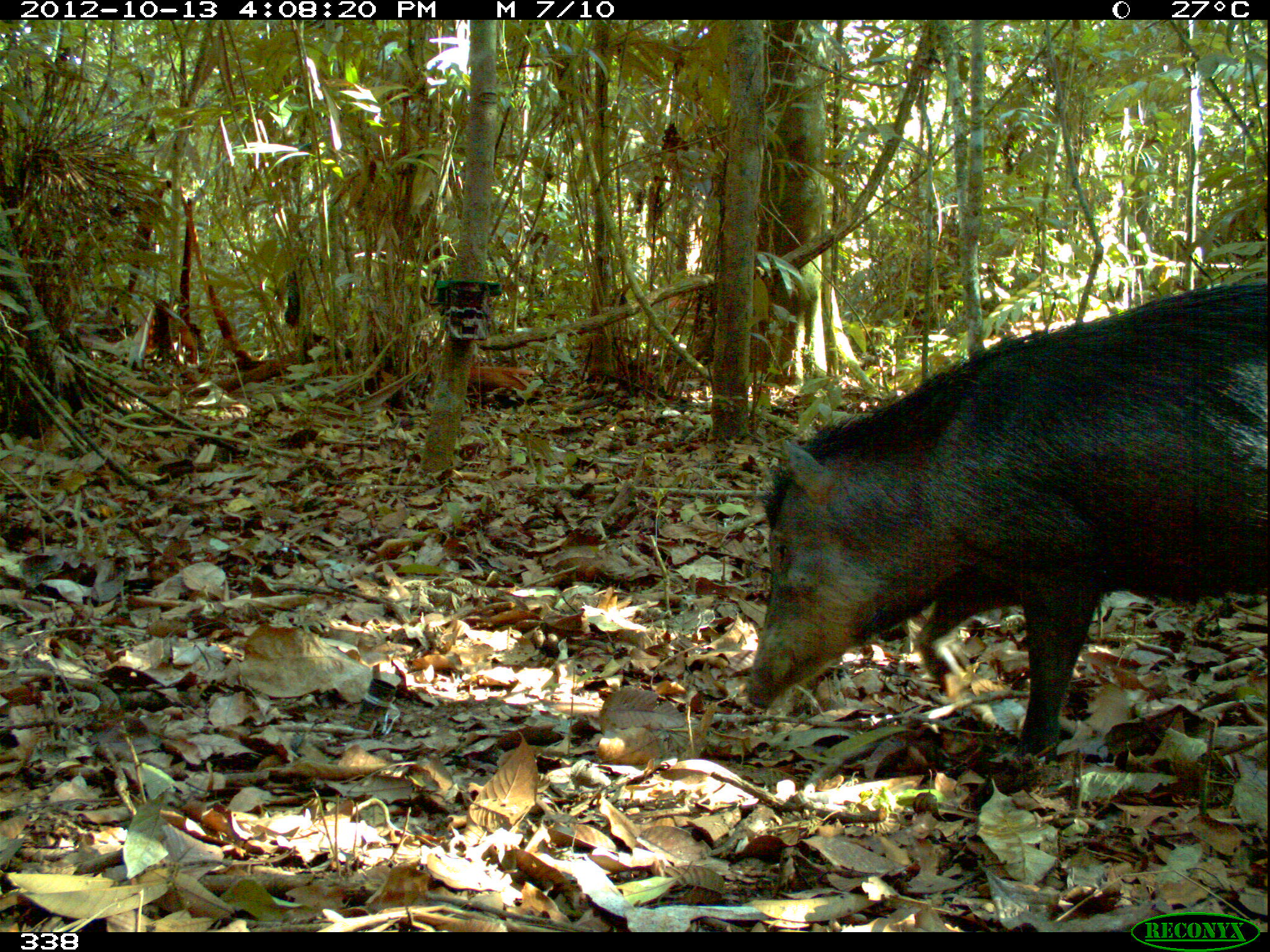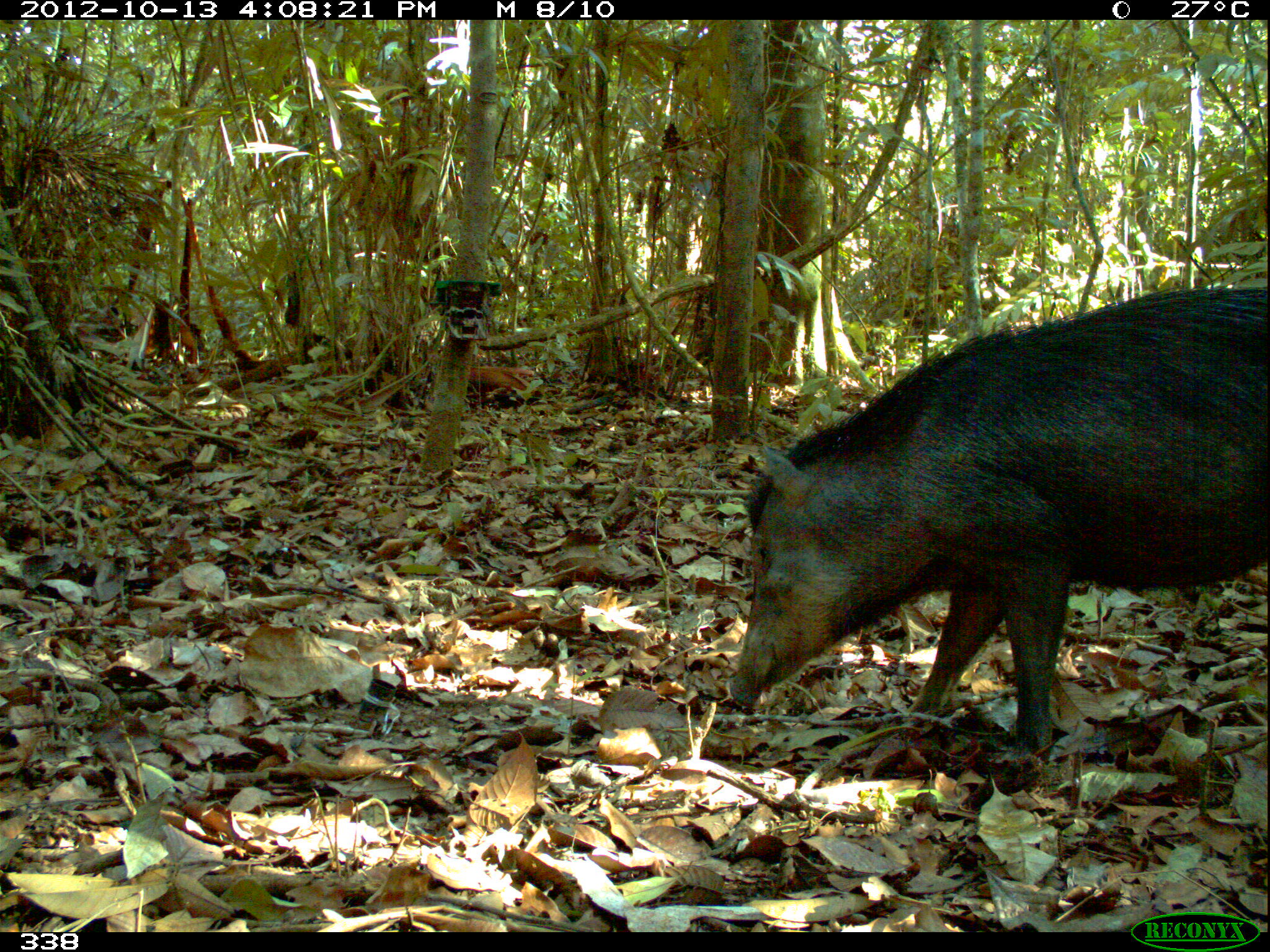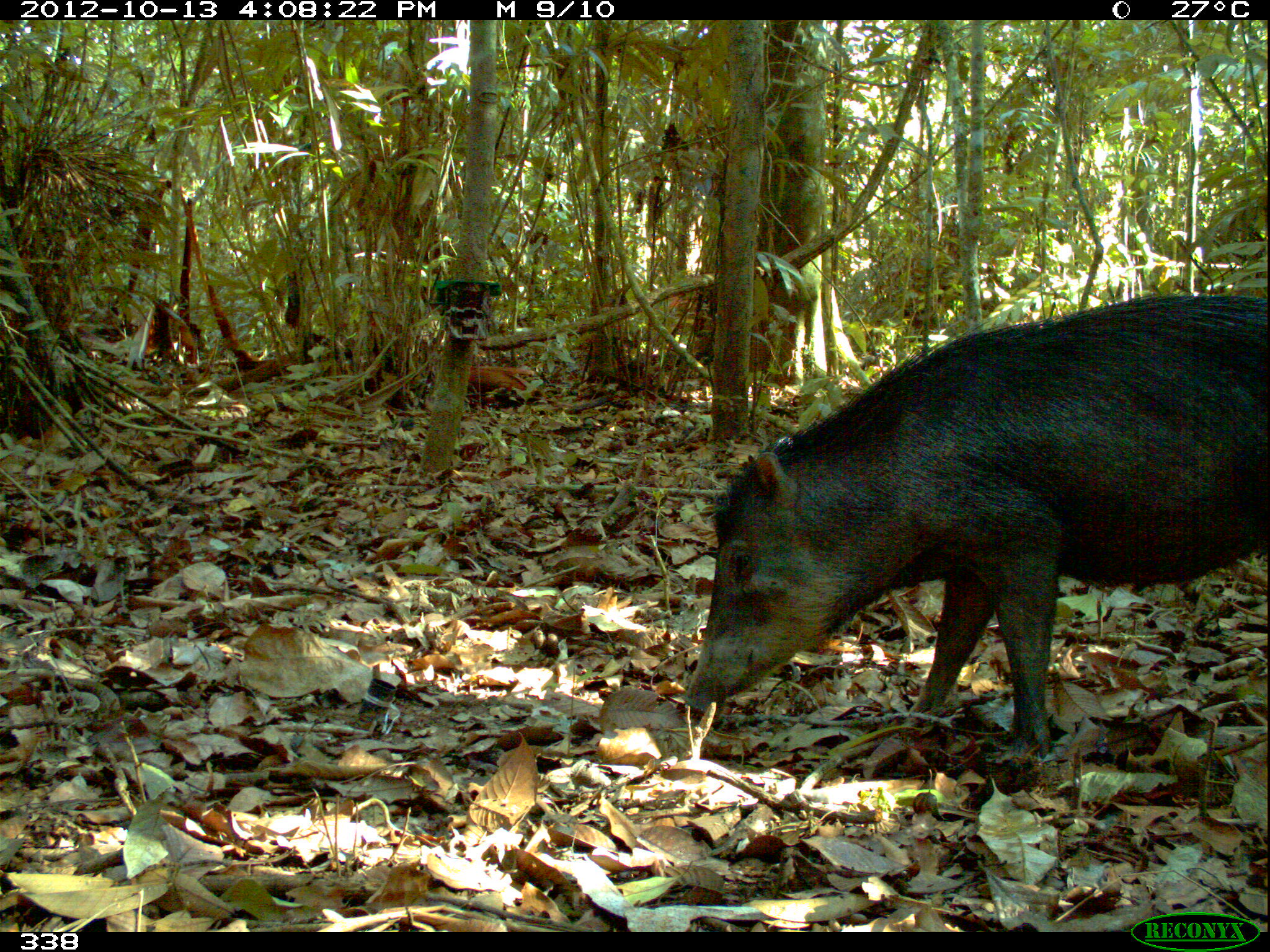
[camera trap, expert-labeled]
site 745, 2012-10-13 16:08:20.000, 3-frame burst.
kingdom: Animalia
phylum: Chordata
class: Mammalia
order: Artiodactyla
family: Tayassuidae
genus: Tayassu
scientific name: Tayassu pecari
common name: white-lipped peccary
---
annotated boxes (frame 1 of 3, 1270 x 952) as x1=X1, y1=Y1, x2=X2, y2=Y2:
tayassu pecari: x1=739, y1=275, x2=1263, y2=778